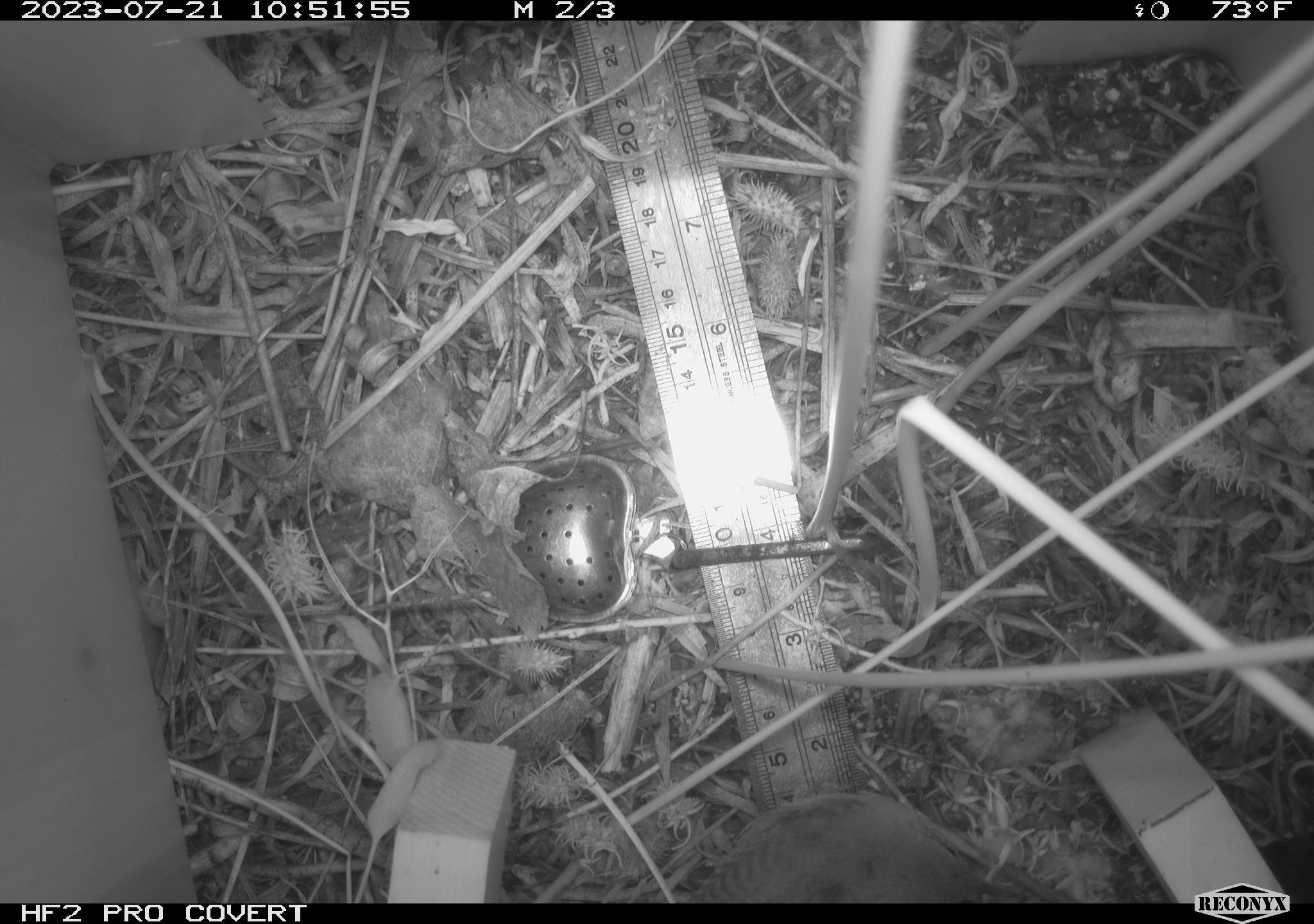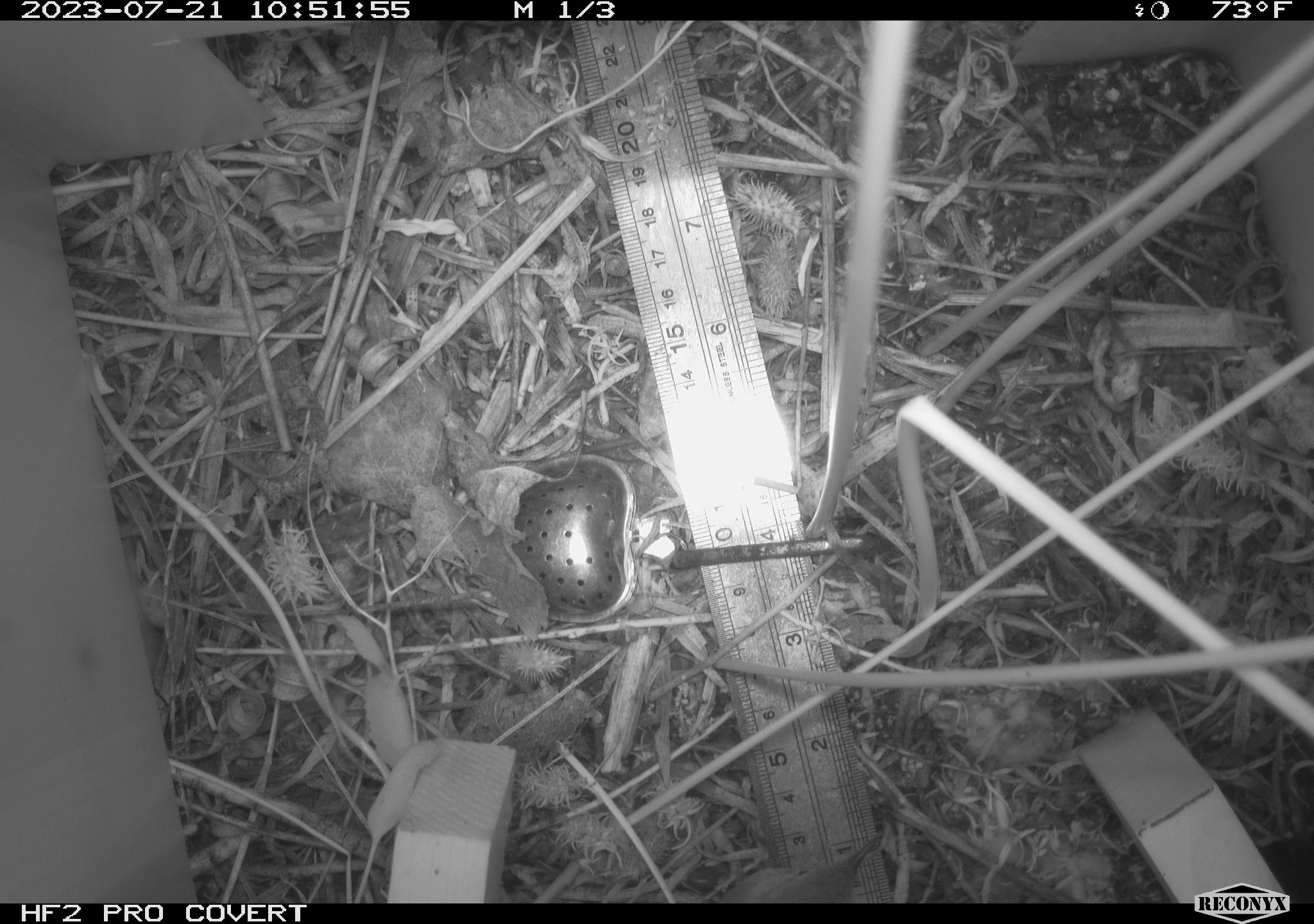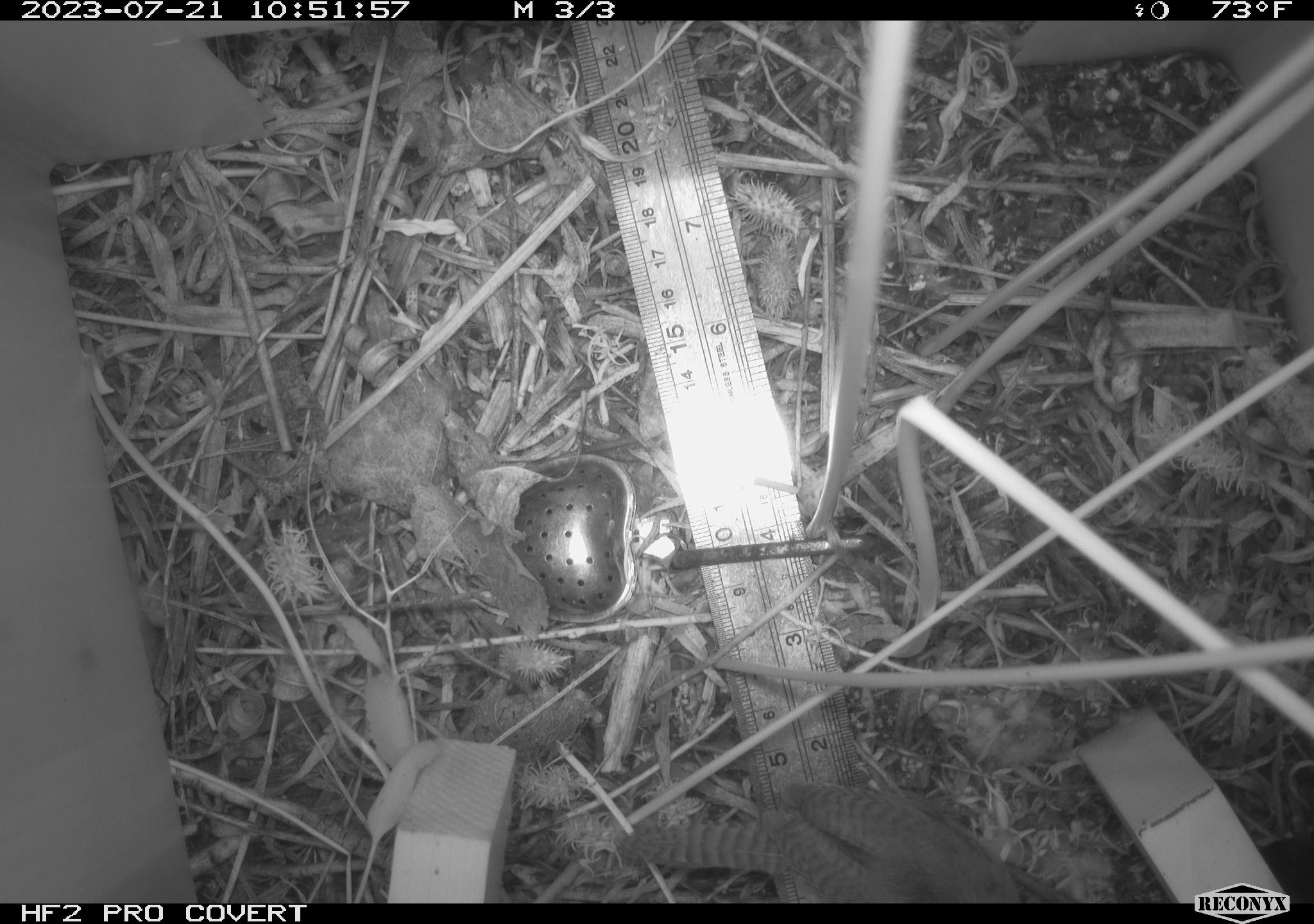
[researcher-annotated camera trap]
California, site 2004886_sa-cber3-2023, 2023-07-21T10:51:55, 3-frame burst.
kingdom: Animalia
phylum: Chordata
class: Aves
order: Passeriformes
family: Troglodytidae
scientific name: Troglodytidae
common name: wren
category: troglodytidae family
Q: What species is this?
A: Troglodytidae family (wren) (Troglodytidae).